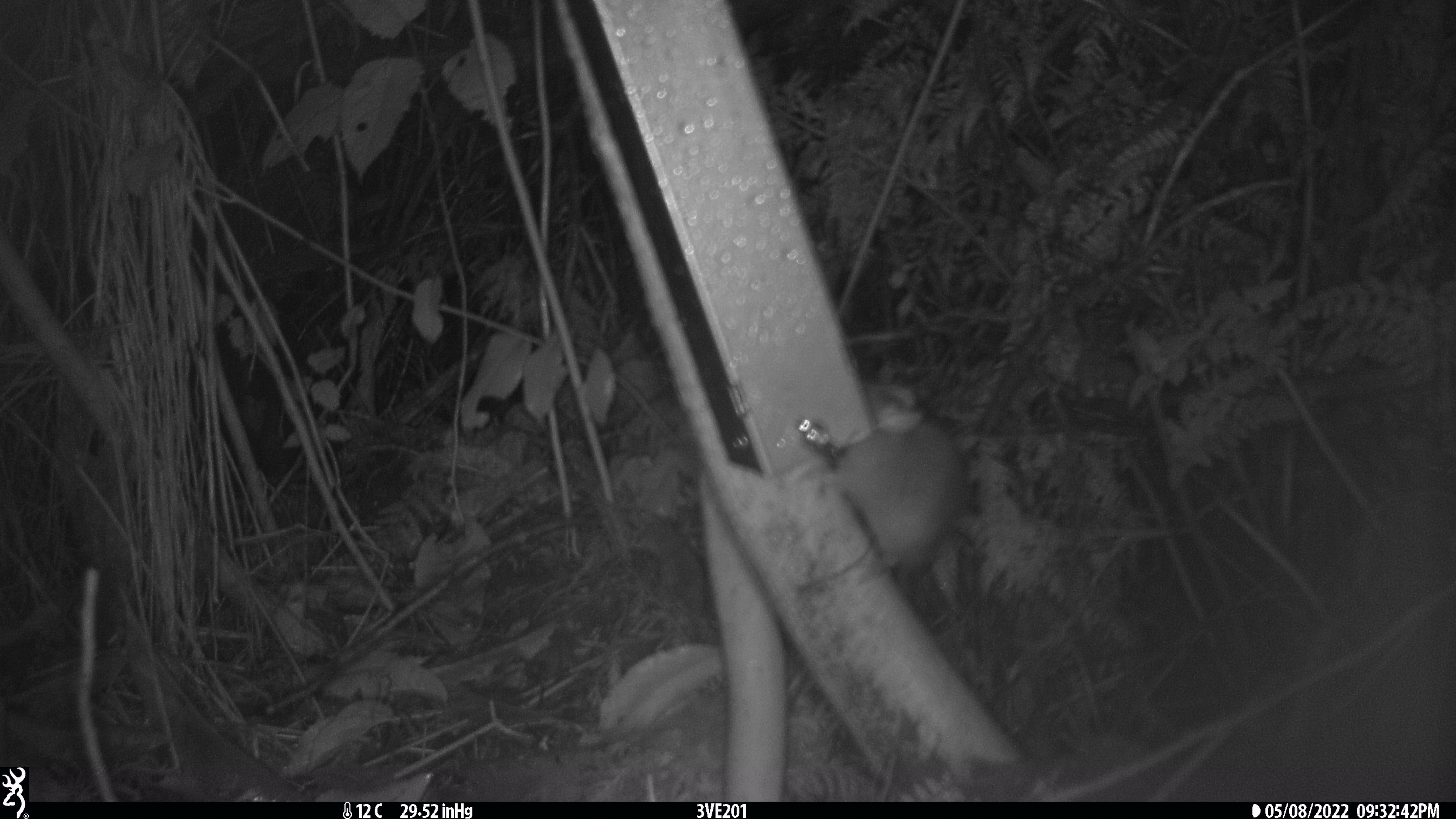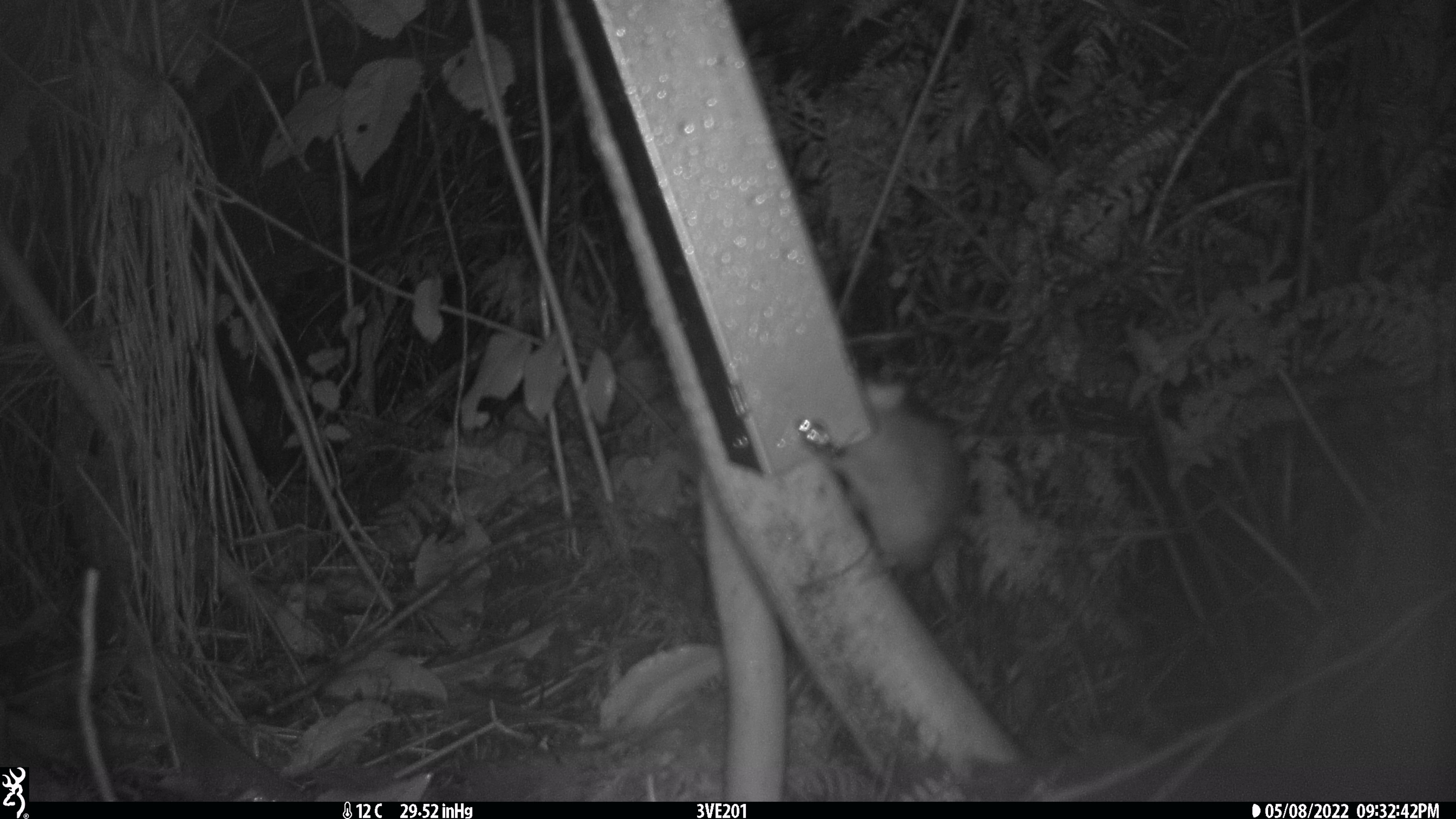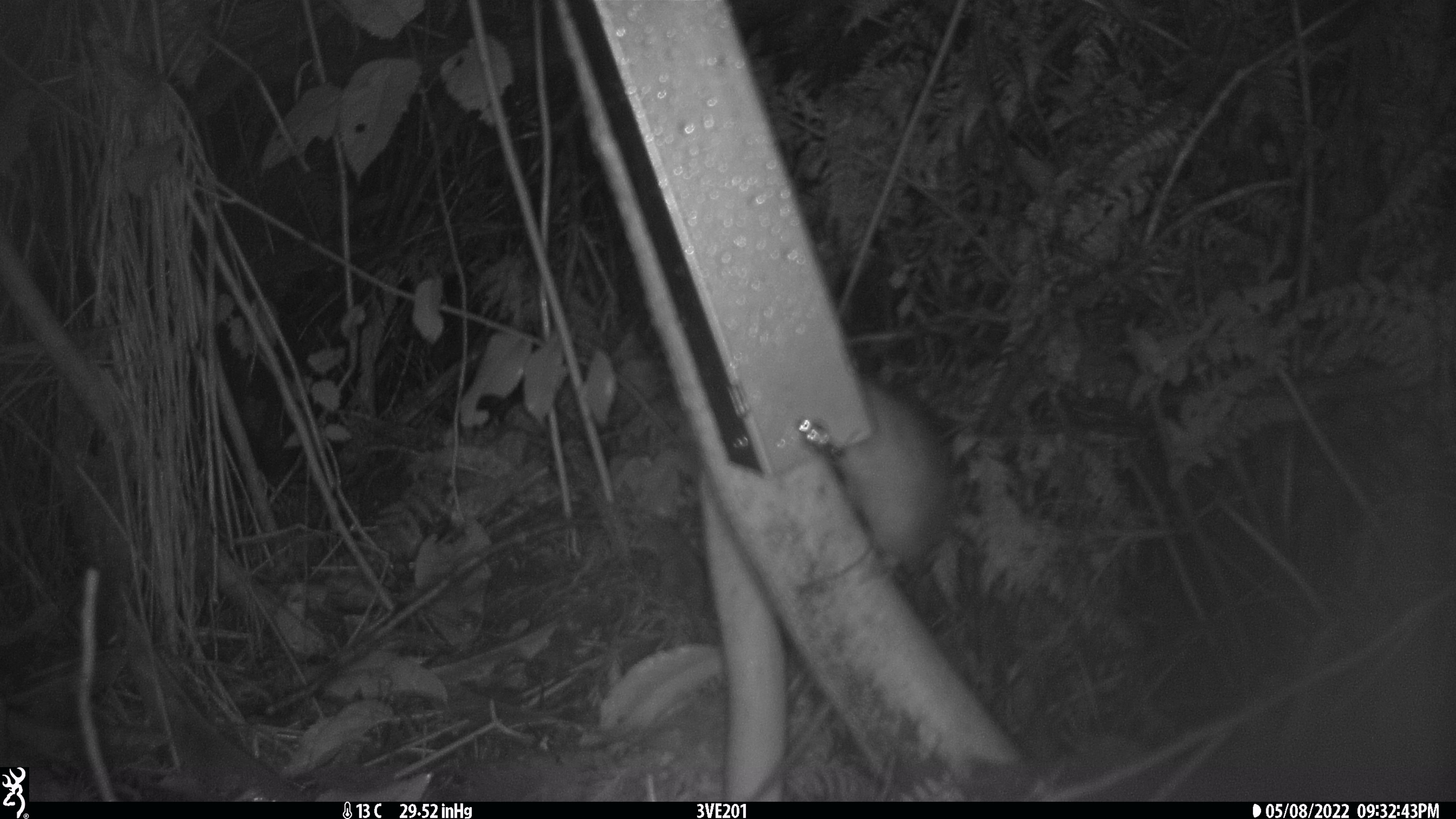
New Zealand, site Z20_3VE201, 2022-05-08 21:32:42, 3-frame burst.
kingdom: Animalia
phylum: Chordata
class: Mammalia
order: Rodentia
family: Muridae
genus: Rattus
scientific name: Rattus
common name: rat